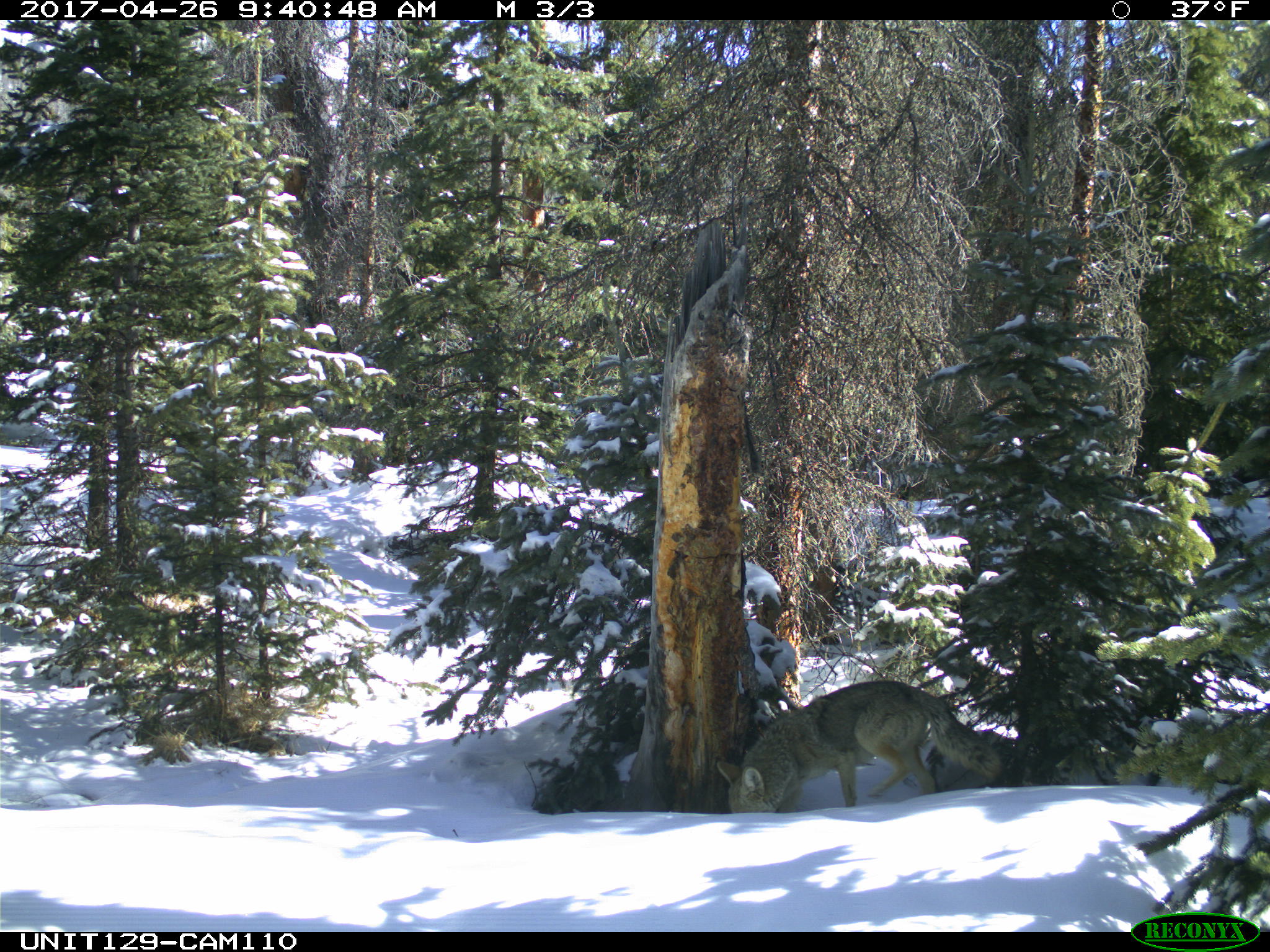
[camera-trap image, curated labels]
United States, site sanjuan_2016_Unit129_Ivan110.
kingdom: Animalia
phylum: Chordata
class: Mammalia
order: Carnivora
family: Canidae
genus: Canis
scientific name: Canis latrans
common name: coyote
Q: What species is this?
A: Canis latrans (coyote).